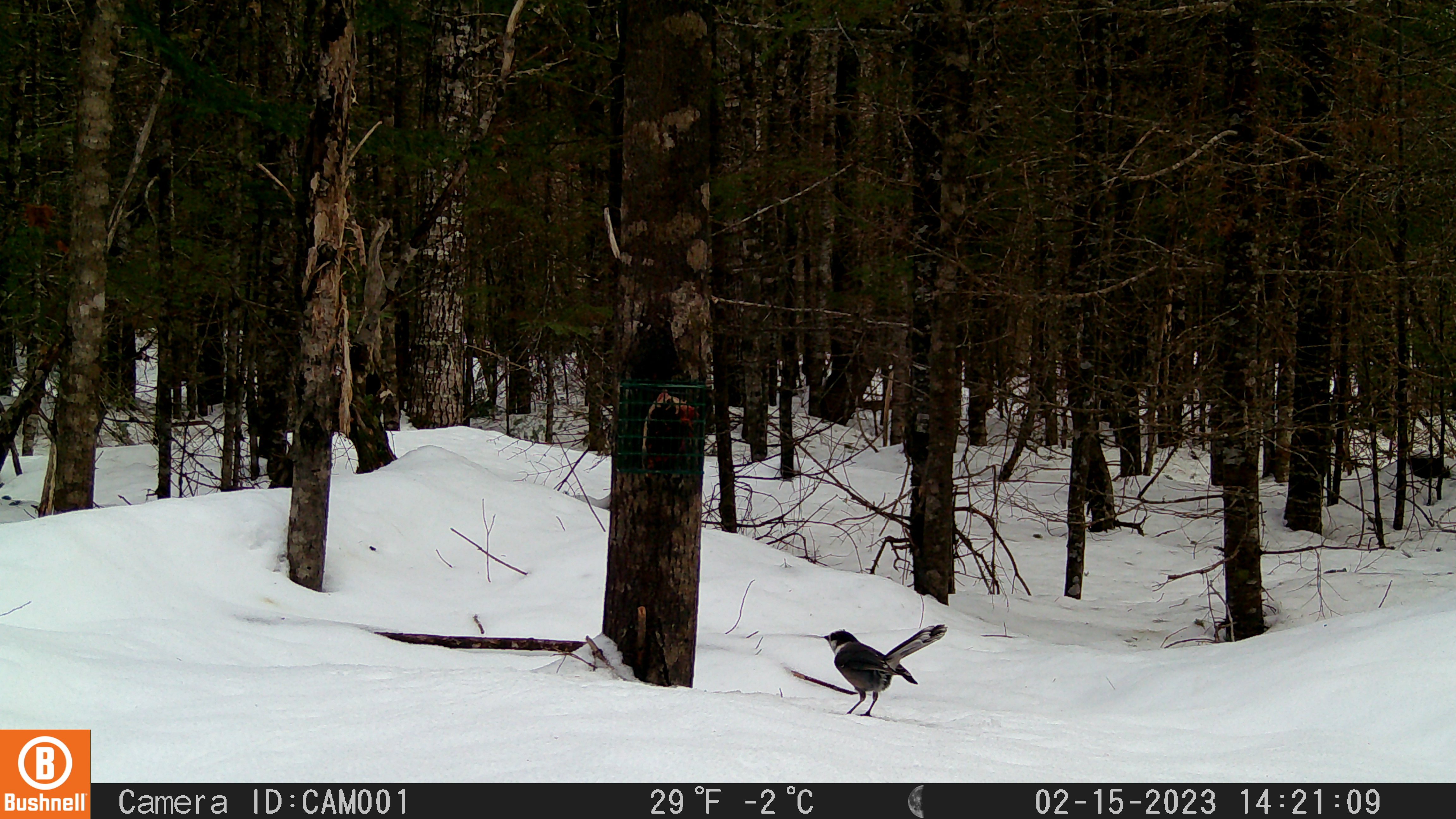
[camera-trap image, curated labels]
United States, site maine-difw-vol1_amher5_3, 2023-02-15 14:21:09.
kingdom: Animalia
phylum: Chordata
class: Aves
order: Passeriformes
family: Corvidae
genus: Perisoreus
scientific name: Perisoreus canadensis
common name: canada jay